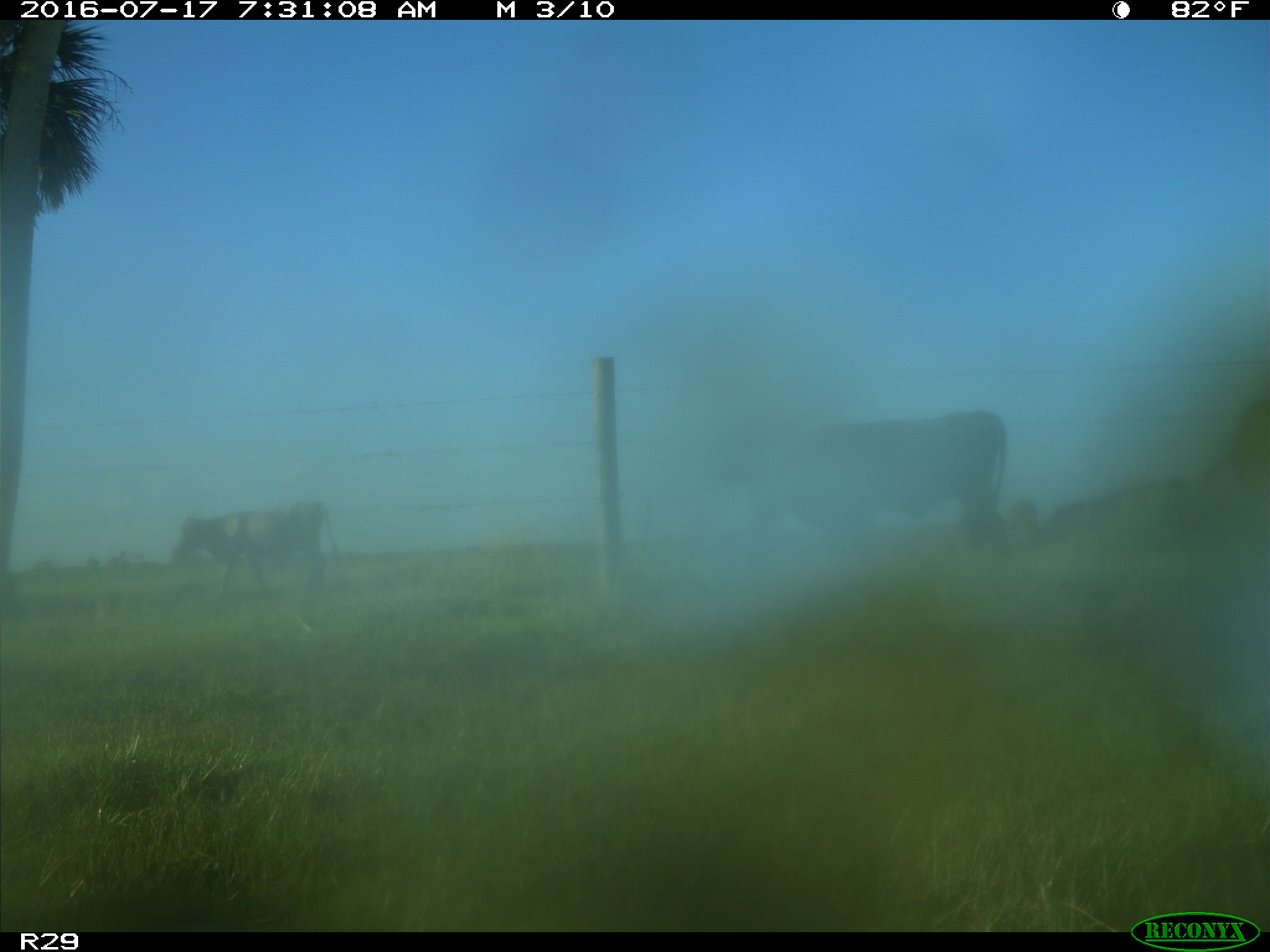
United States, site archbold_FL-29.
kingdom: Animalia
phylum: Chordata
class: Mammalia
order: Artiodactyla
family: Bovidae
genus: Bos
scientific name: Bos taurus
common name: domestic cow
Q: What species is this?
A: Bos taurus (domestic cow).